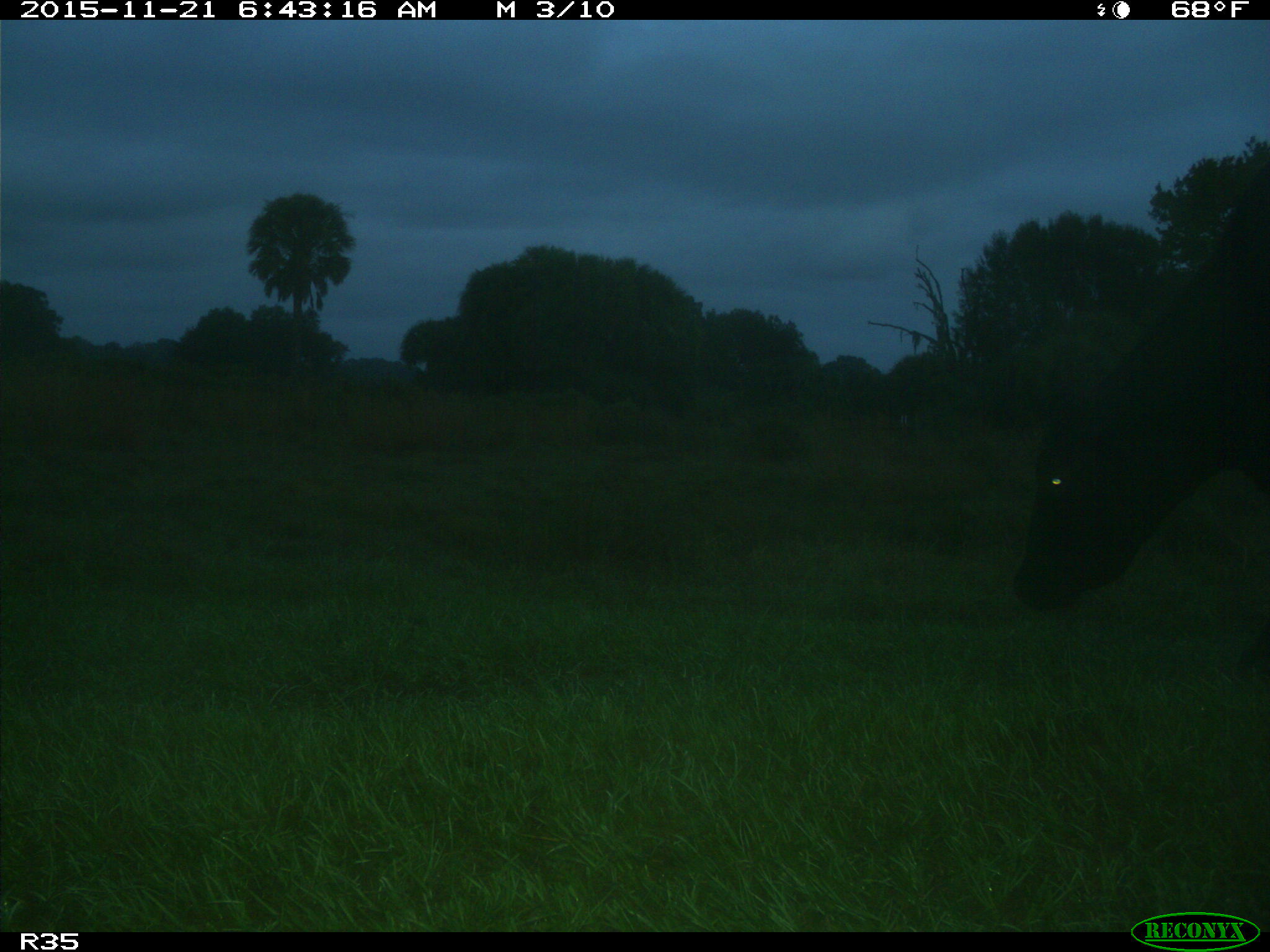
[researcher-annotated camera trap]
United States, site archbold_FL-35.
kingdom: Animalia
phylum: Chordata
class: Mammalia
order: Artiodactyla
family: Bovidae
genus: Bos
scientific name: Bos taurus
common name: domestic cow